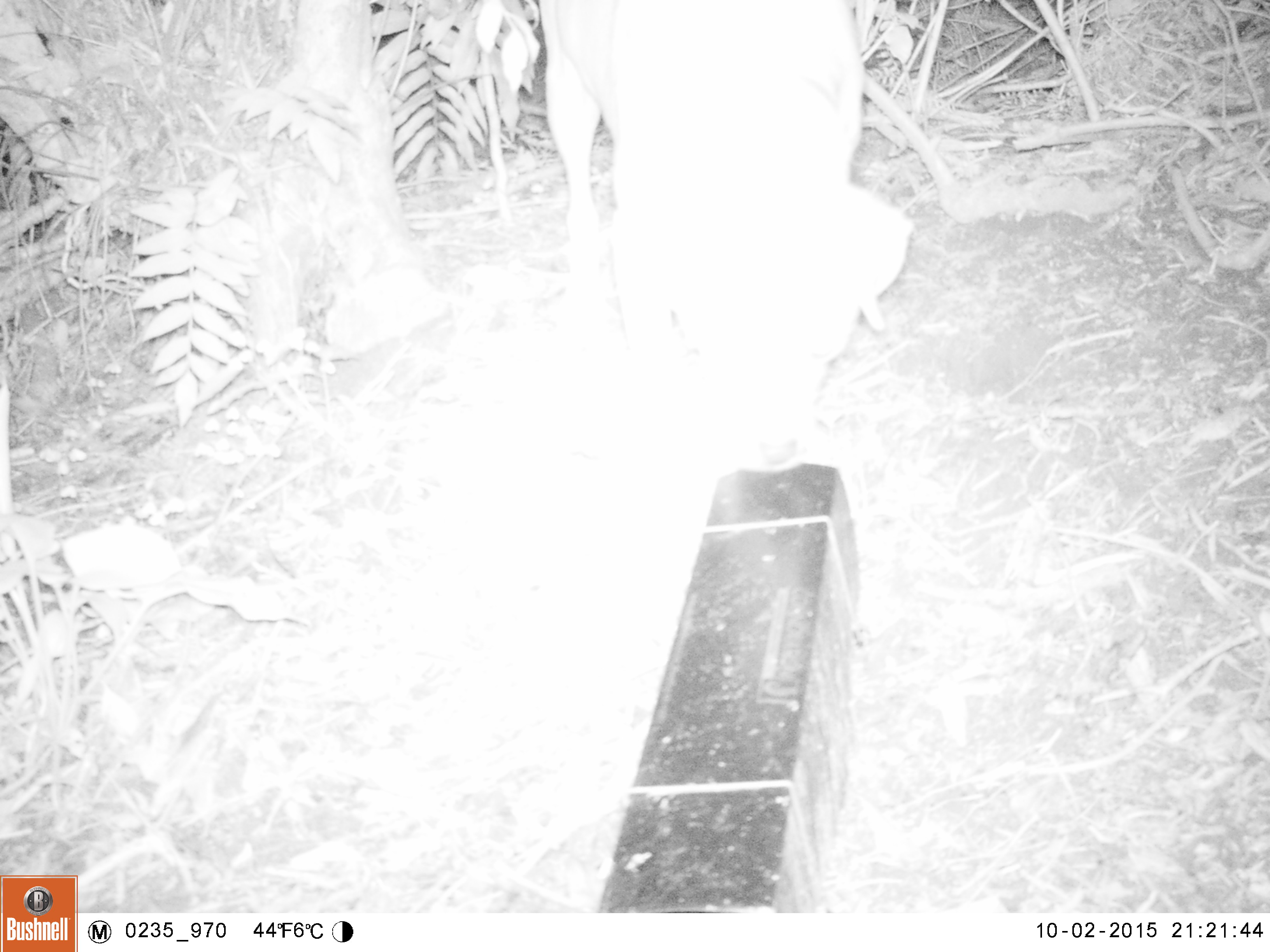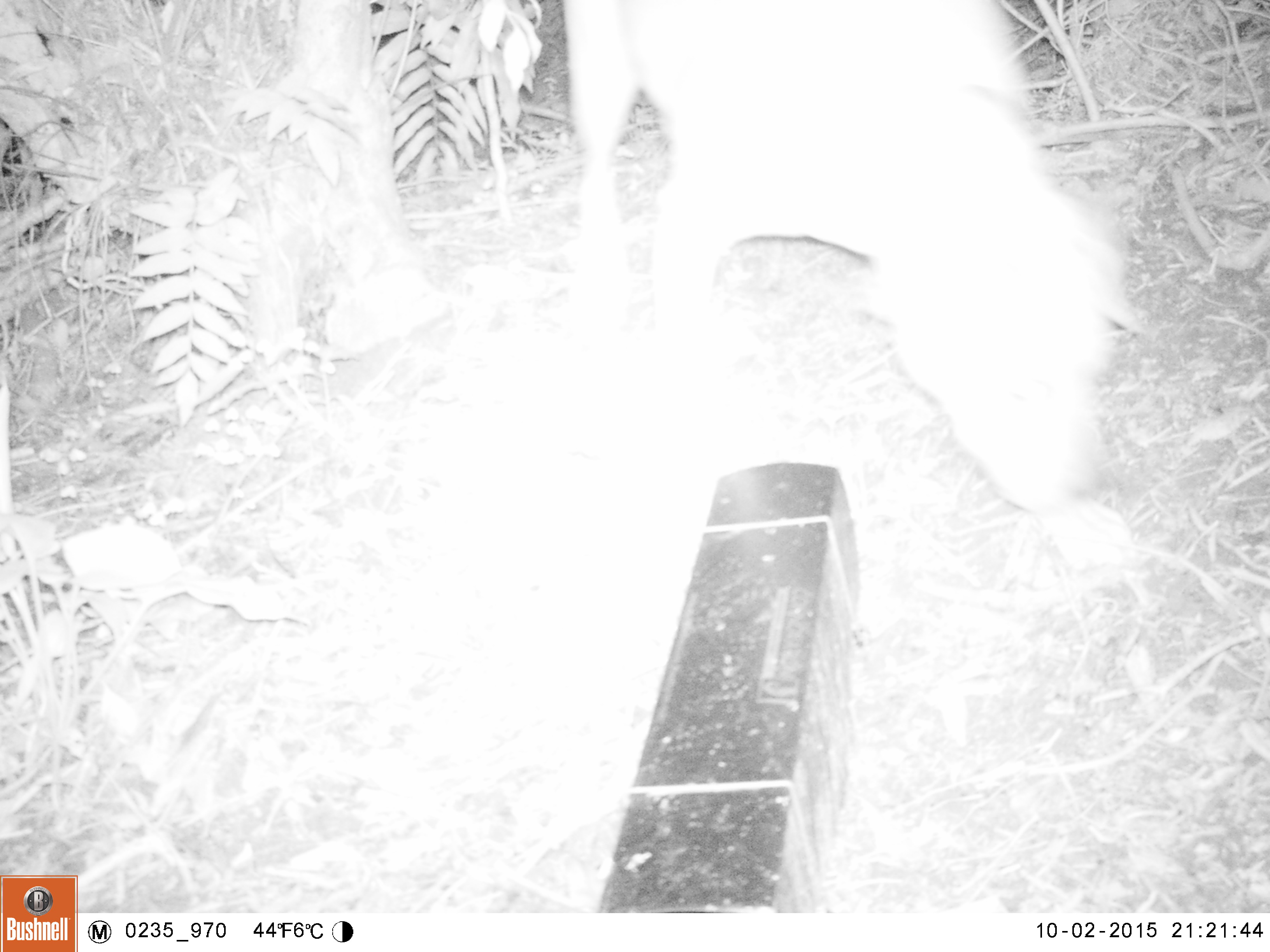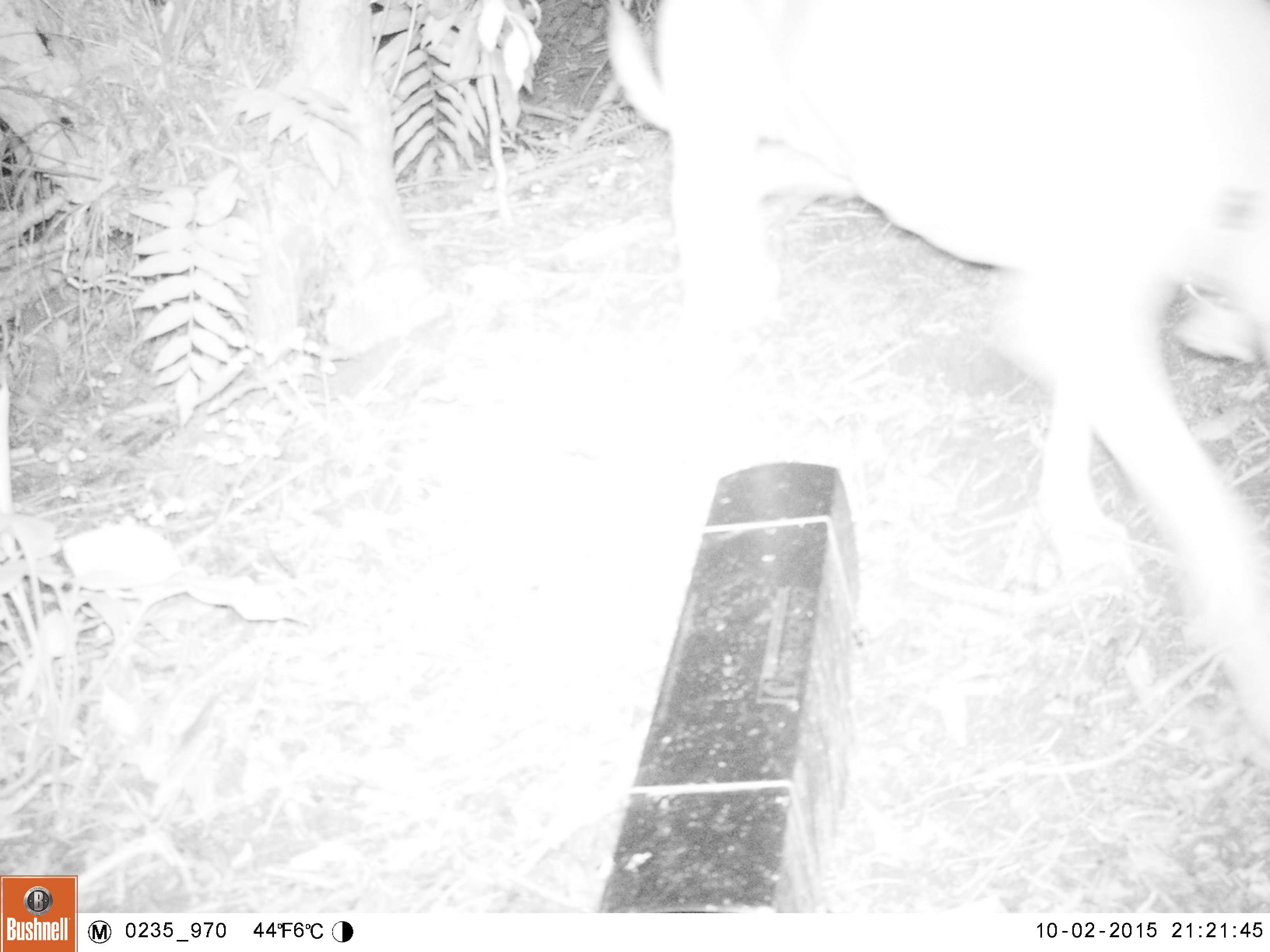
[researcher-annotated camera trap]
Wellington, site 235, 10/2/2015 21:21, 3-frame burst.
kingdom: Animalia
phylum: Chordata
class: Mammalia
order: Carnivora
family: Canidae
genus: Canis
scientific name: Canis familiaris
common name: dog